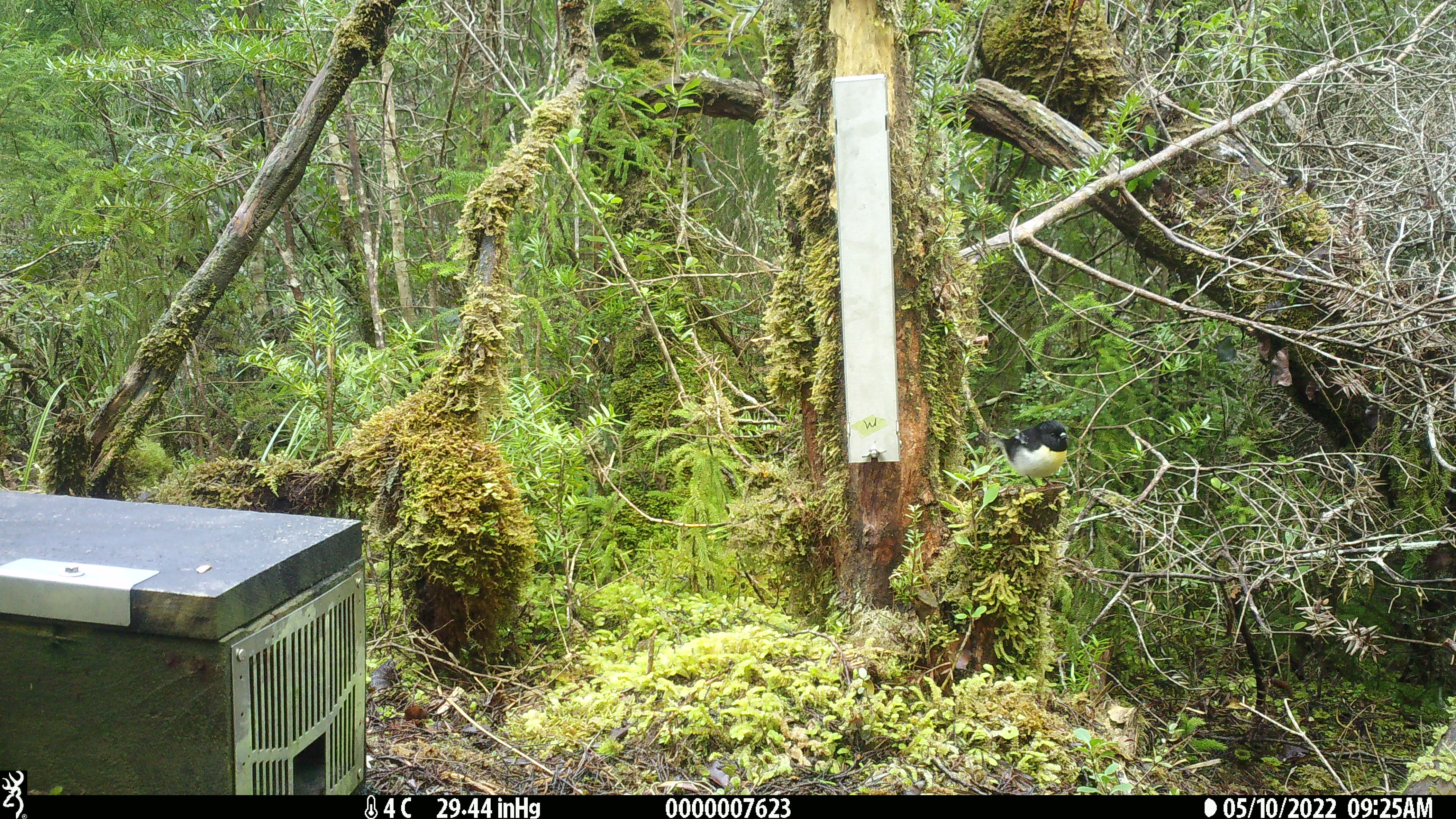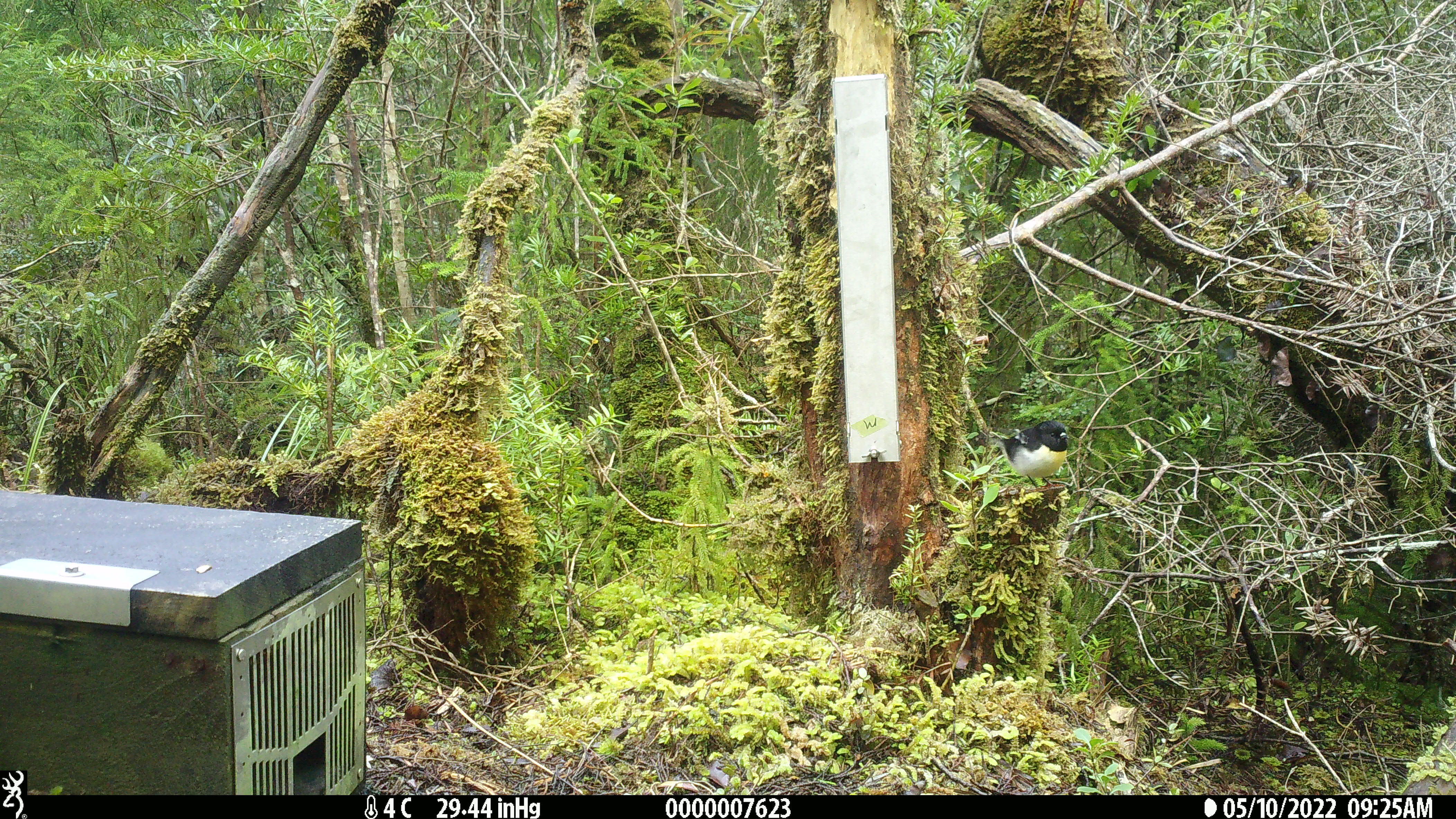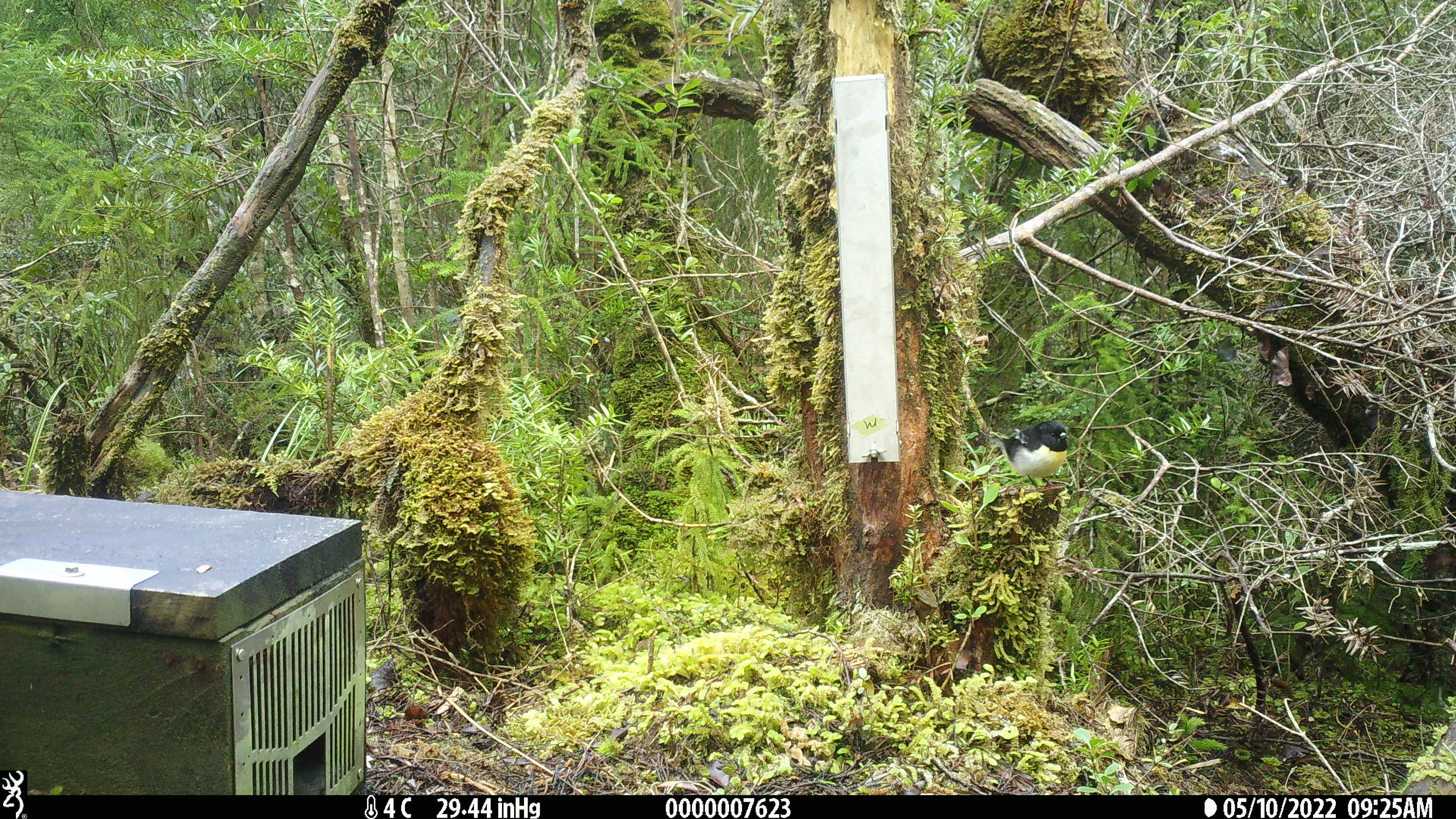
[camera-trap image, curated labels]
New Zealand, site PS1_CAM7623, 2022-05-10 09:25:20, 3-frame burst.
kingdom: Animalia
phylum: Chordata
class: Aves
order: Passeriformes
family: Petroicidae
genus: Petroica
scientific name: Petroica macrocephala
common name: tomtit